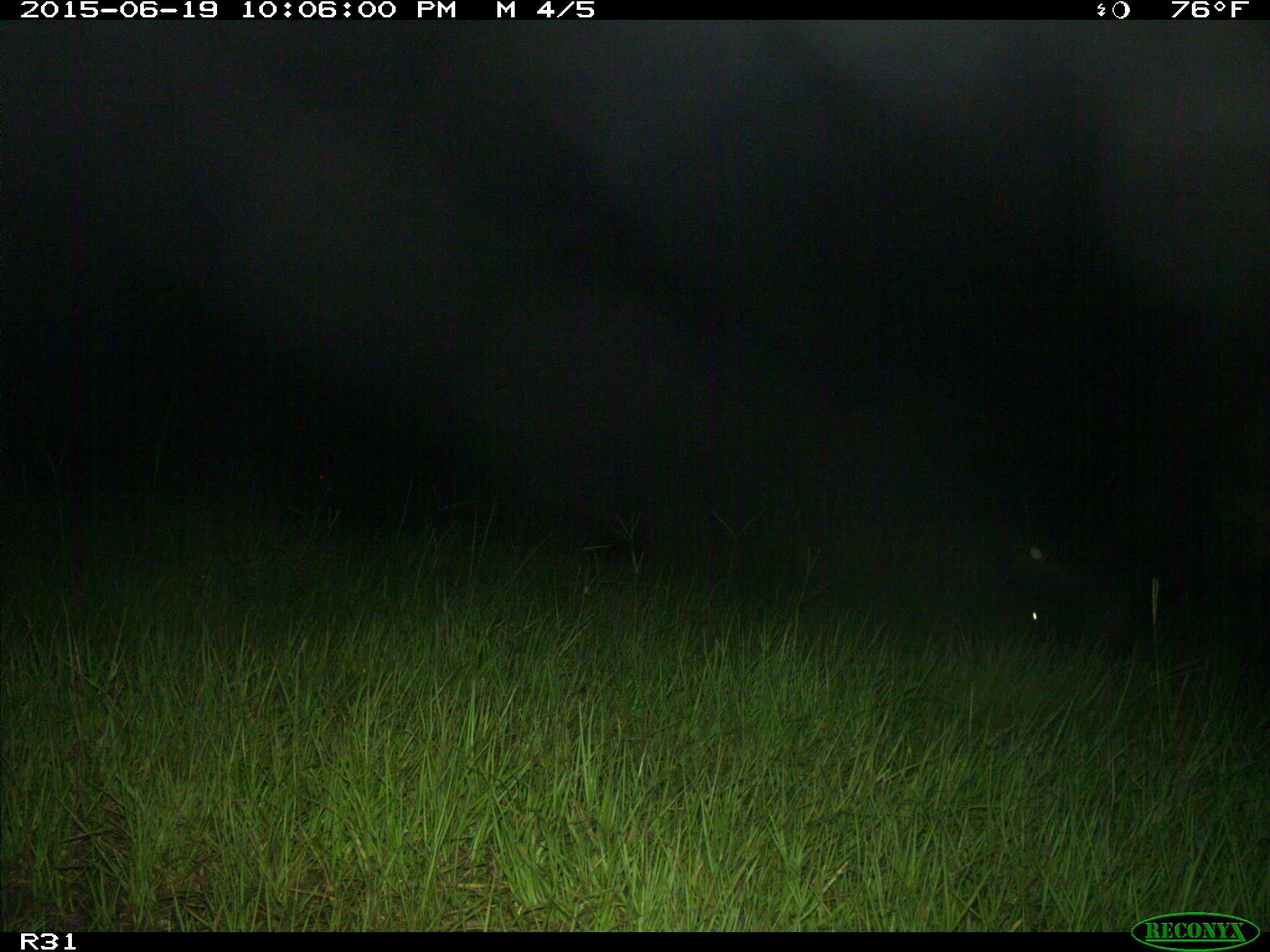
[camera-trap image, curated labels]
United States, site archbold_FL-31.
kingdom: Animalia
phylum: Chordata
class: Mammalia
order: Artiodactyla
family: Bovidae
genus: Bos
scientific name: Bos taurus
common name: domestic cow